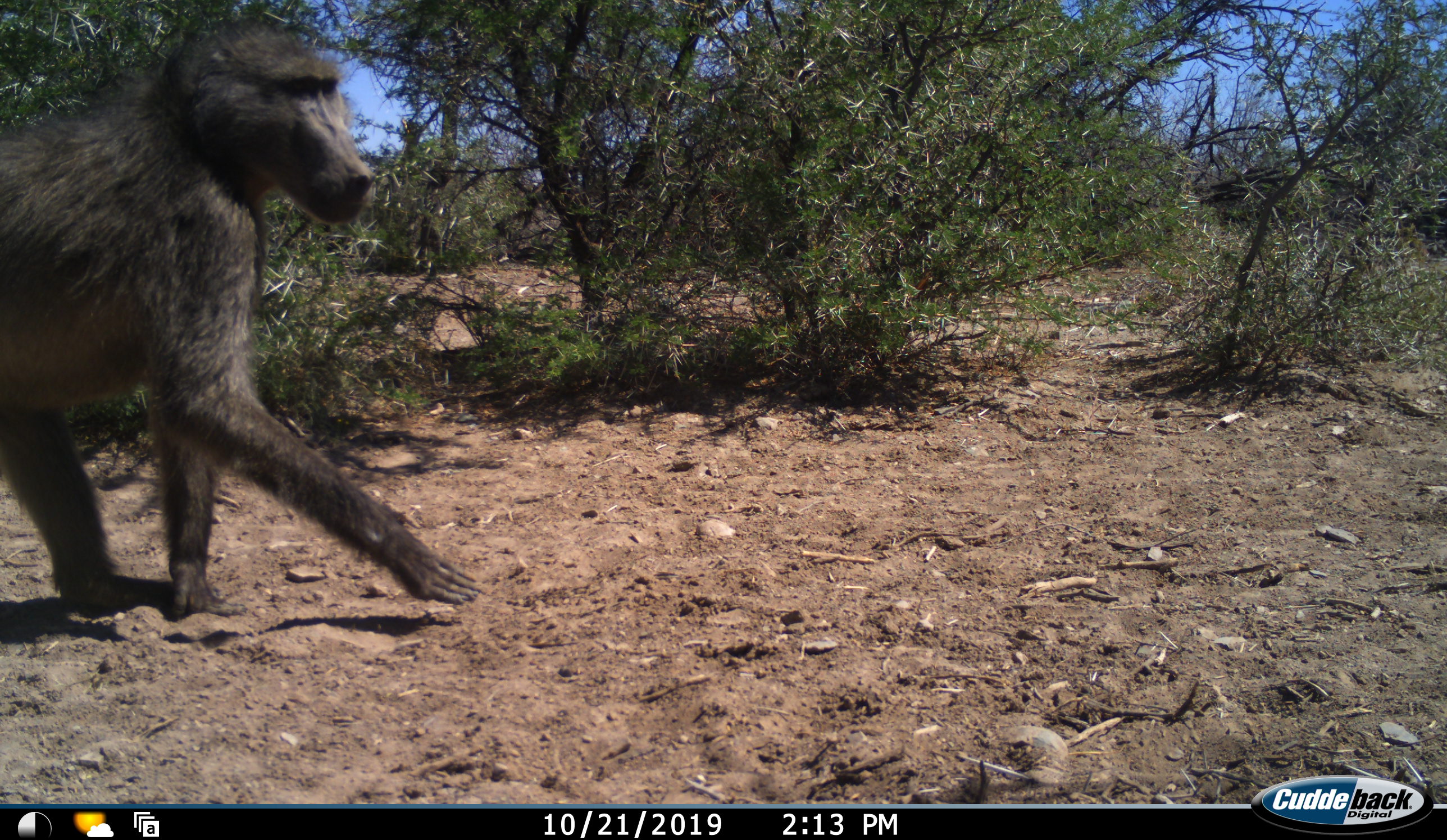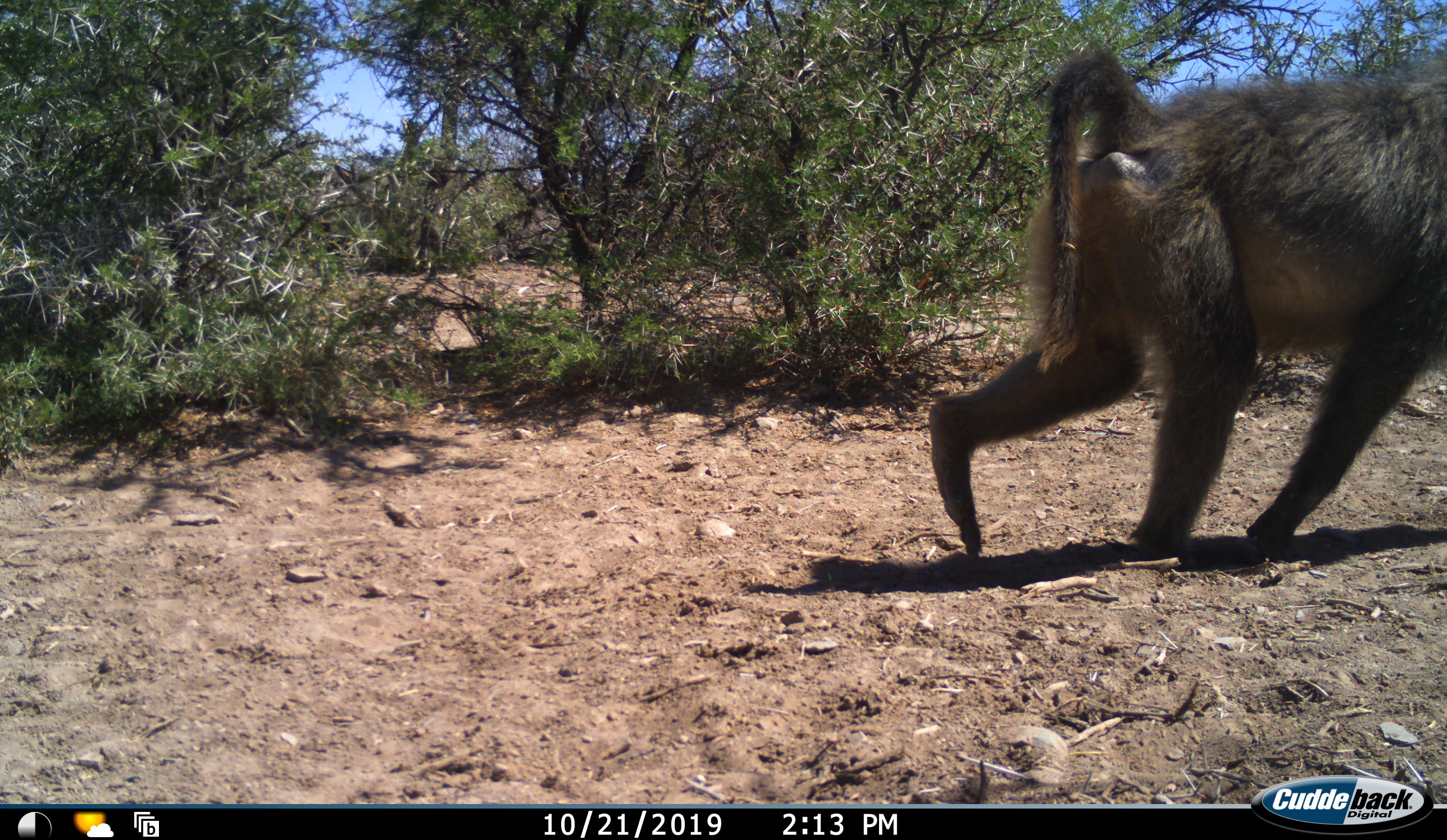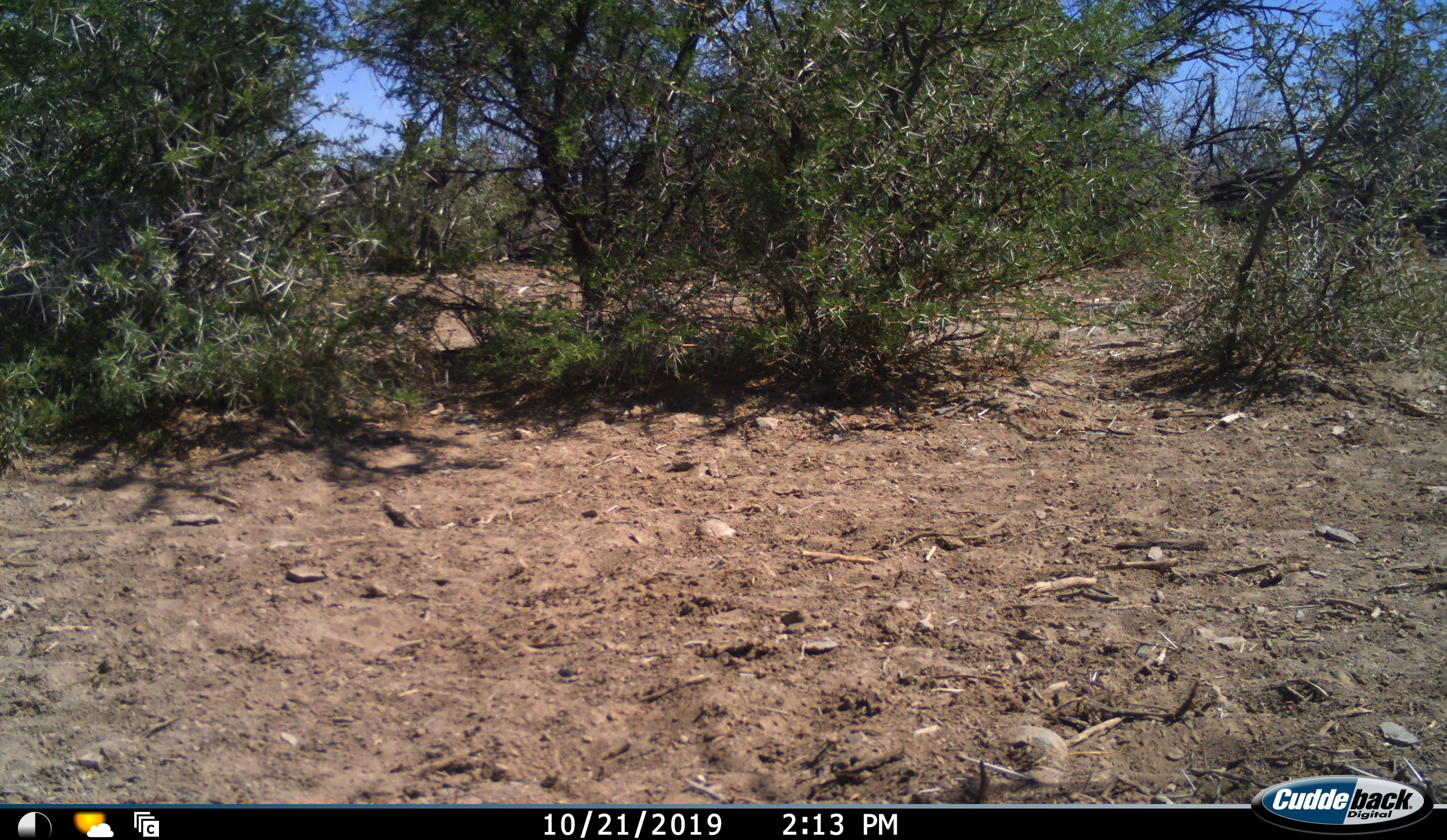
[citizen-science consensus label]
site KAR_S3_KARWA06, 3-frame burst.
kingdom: Animalia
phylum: Chordata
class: Mammalia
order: Primates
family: Cercopithecidae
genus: Papio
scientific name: Papio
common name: baboon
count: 1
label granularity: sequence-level